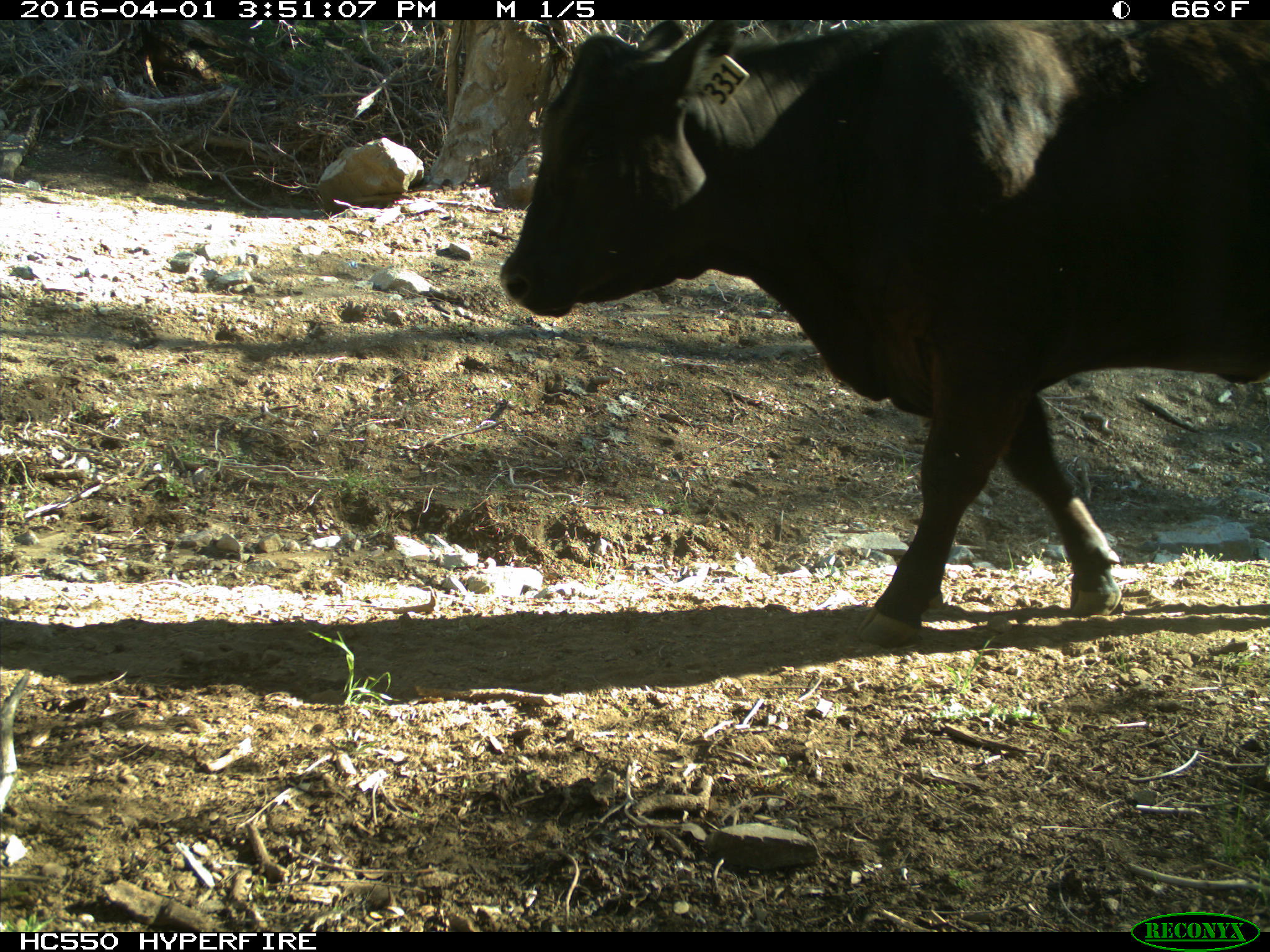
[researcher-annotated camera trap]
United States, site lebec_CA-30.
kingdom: Animalia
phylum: Chordata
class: Mammalia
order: Artiodactyla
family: Bovidae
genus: Bos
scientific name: Bos taurus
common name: domestic cow